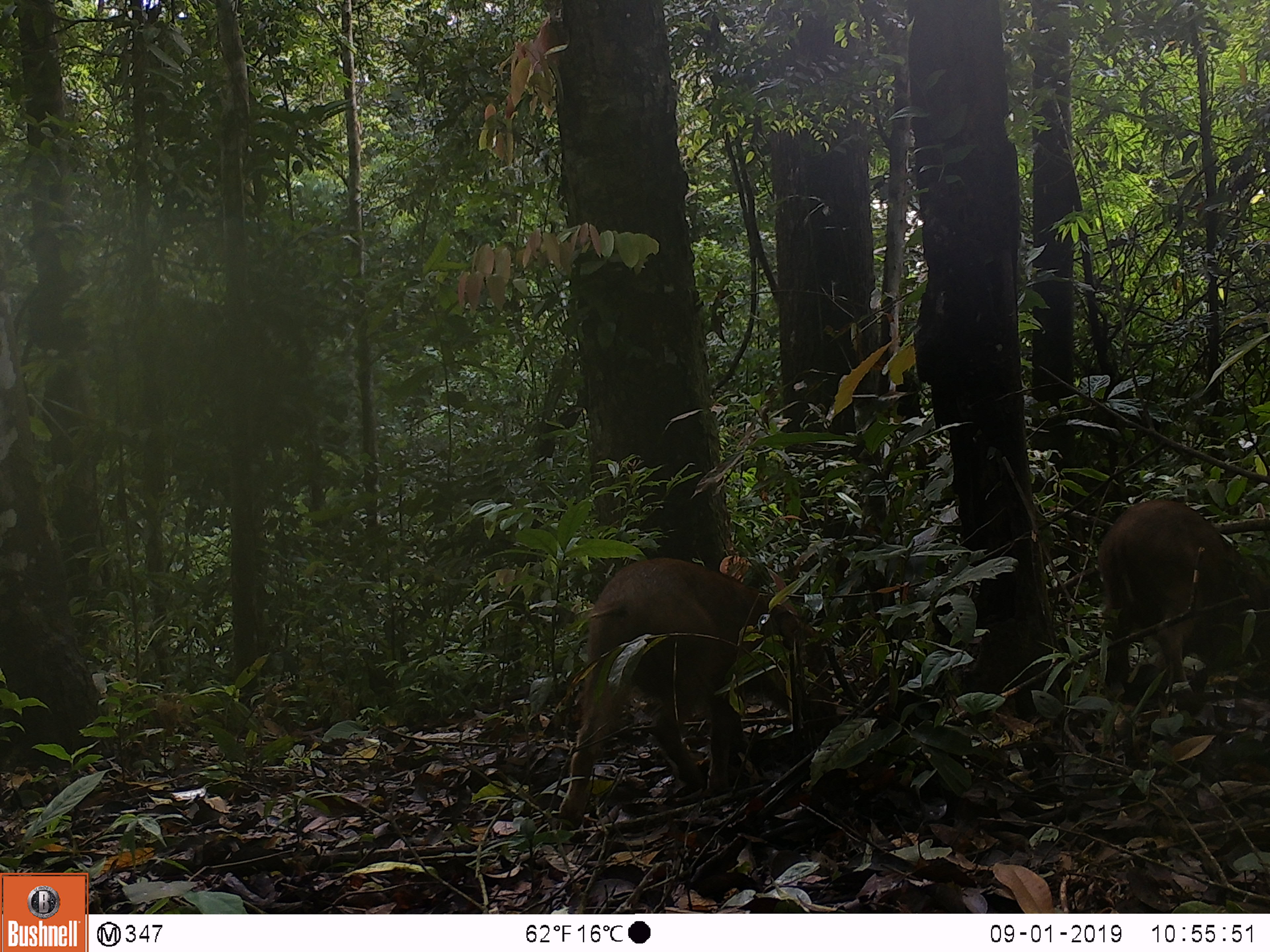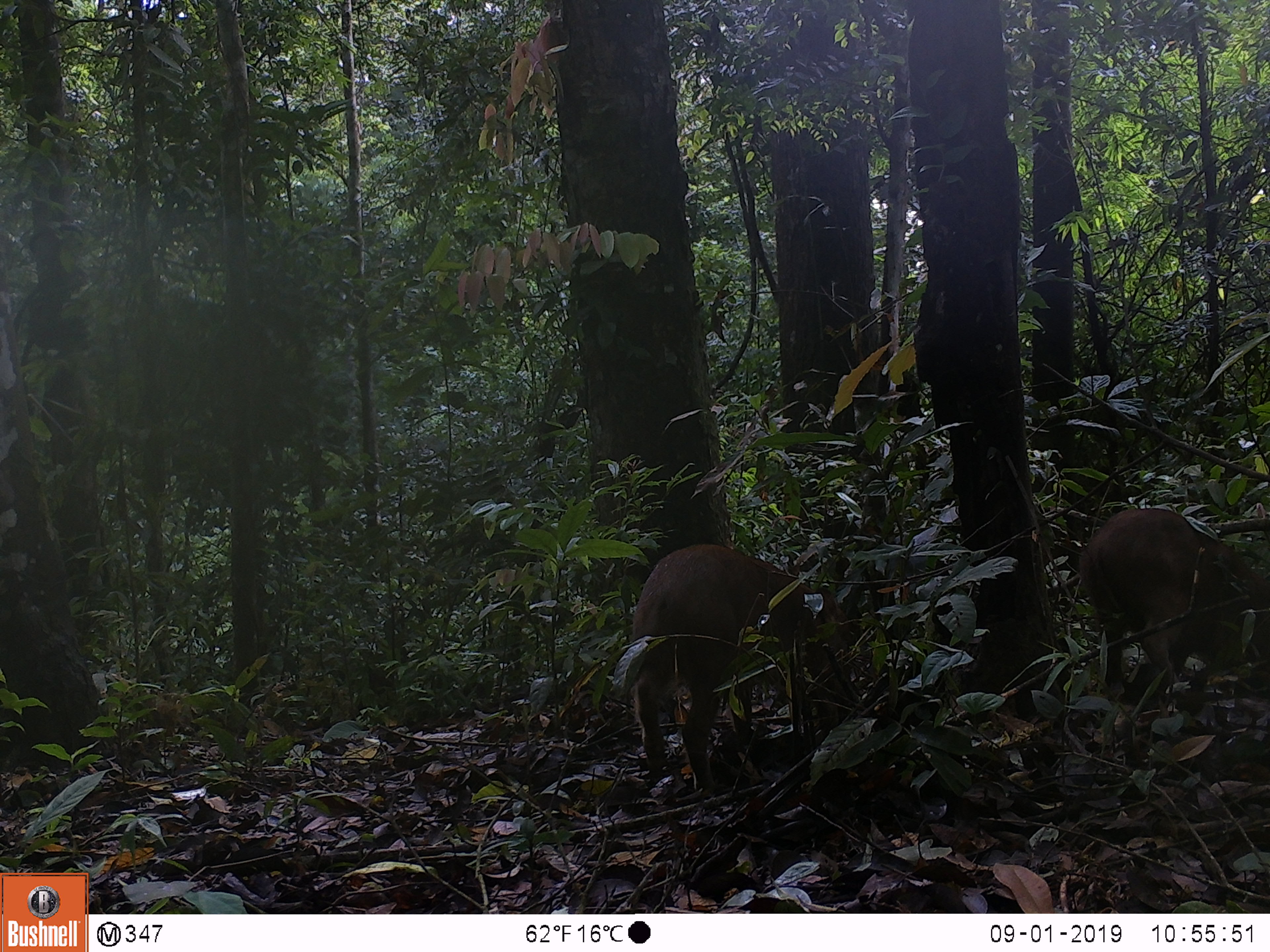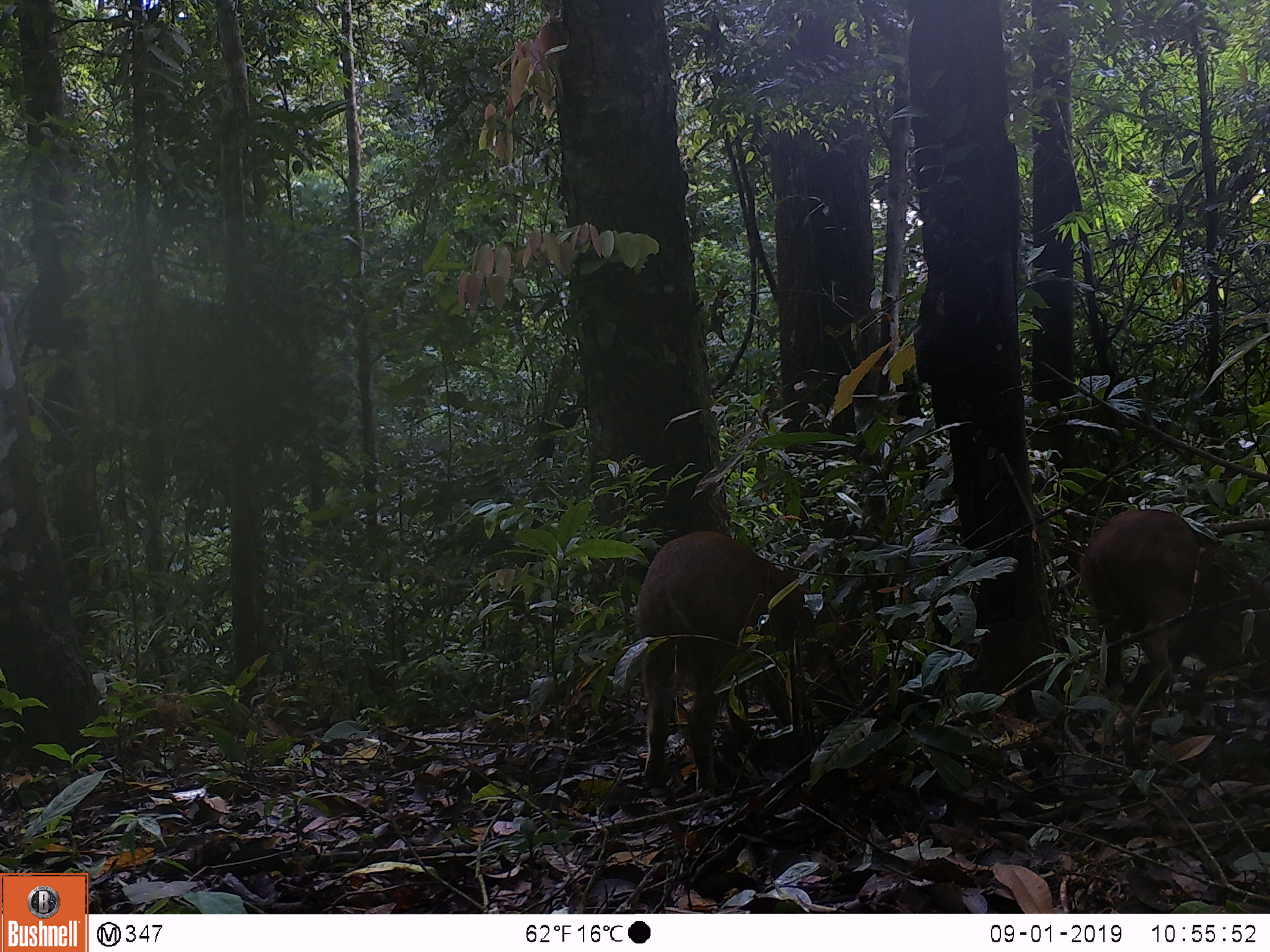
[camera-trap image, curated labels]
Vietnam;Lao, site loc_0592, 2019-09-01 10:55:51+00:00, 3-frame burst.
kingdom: Animalia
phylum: Chordata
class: Mammalia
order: Artiodactyla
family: Suidae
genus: Sus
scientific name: Sus scrofa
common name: eurasian wild pig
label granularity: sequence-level